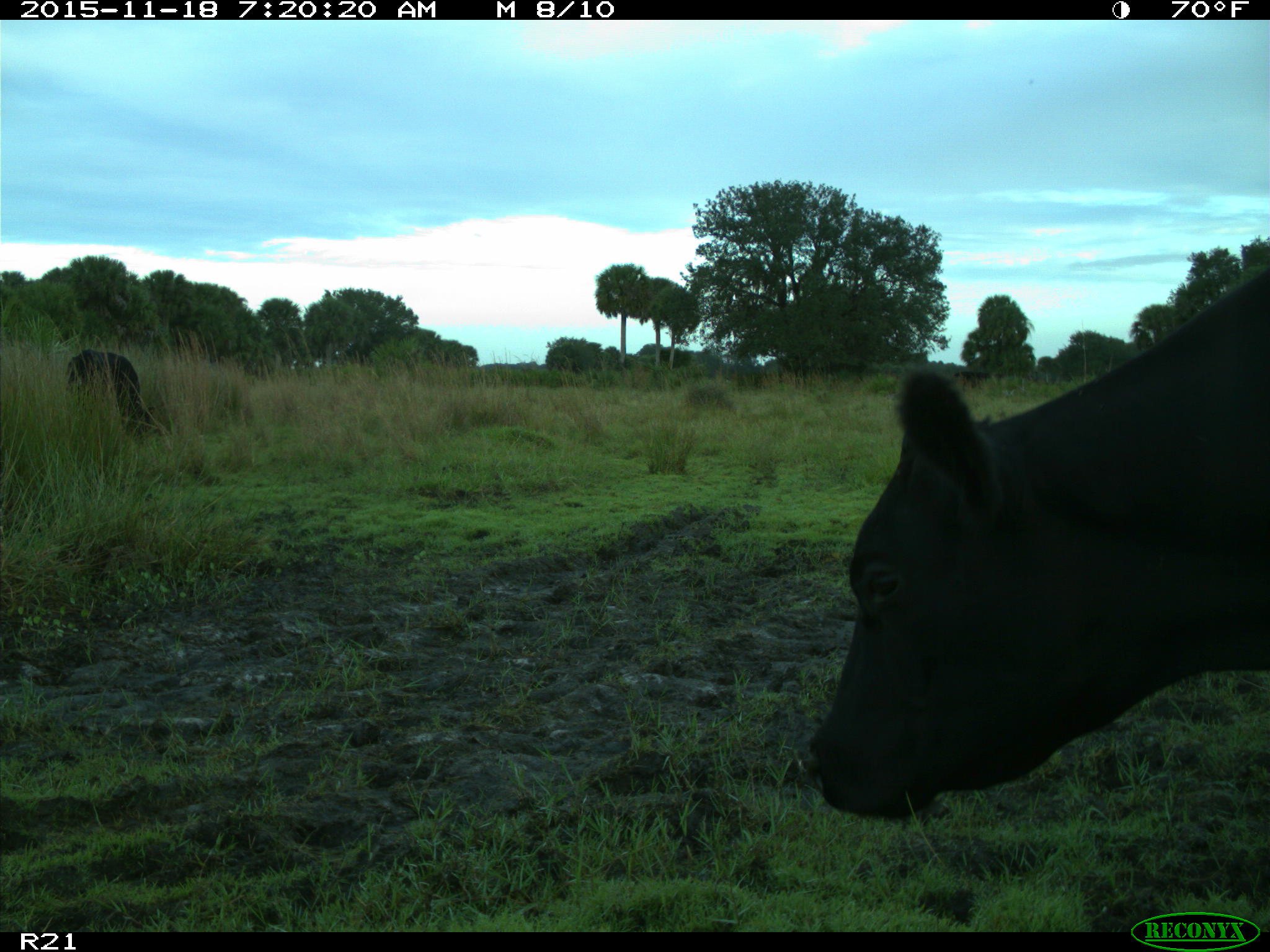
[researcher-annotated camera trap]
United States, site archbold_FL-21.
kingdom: Animalia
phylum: Chordata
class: Mammalia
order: Artiodactyla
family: Bovidae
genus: Bos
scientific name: Bos taurus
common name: domestic cow